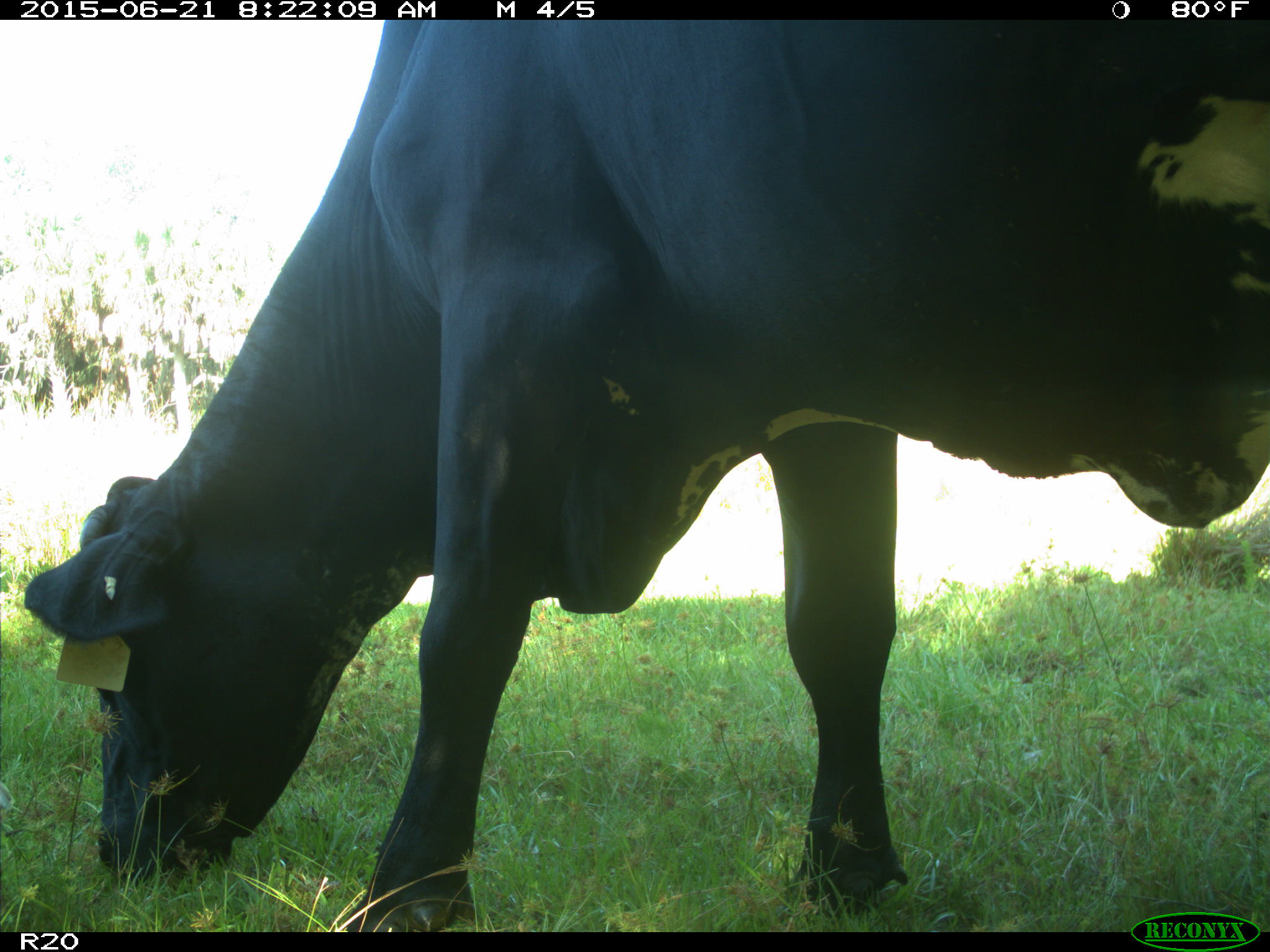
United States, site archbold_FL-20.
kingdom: Animalia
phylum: Chordata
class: Mammalia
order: Artiodactyla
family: Bovidae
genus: Bos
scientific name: Bos taurus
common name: domestic cow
Bos taurus (domestic cow).